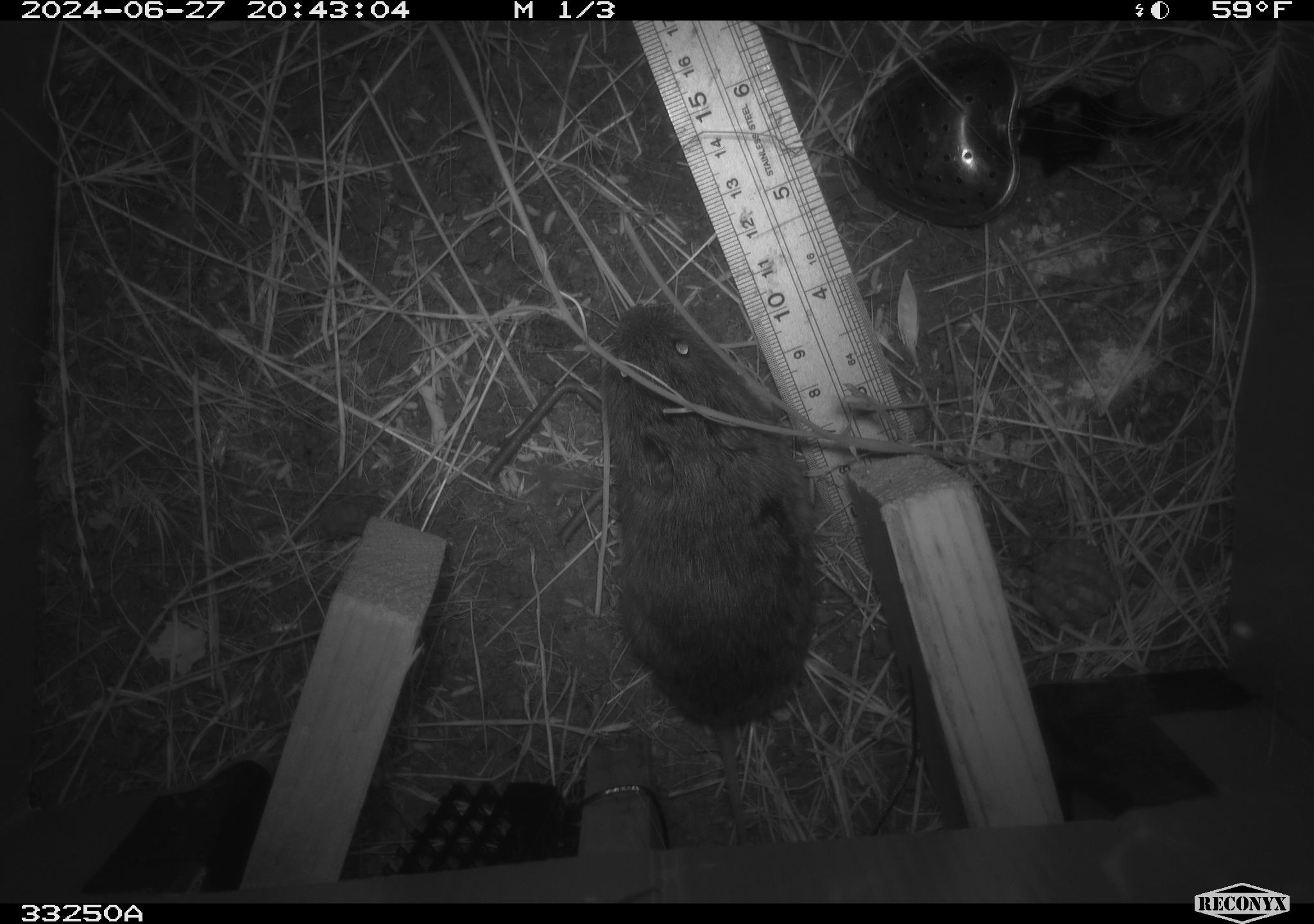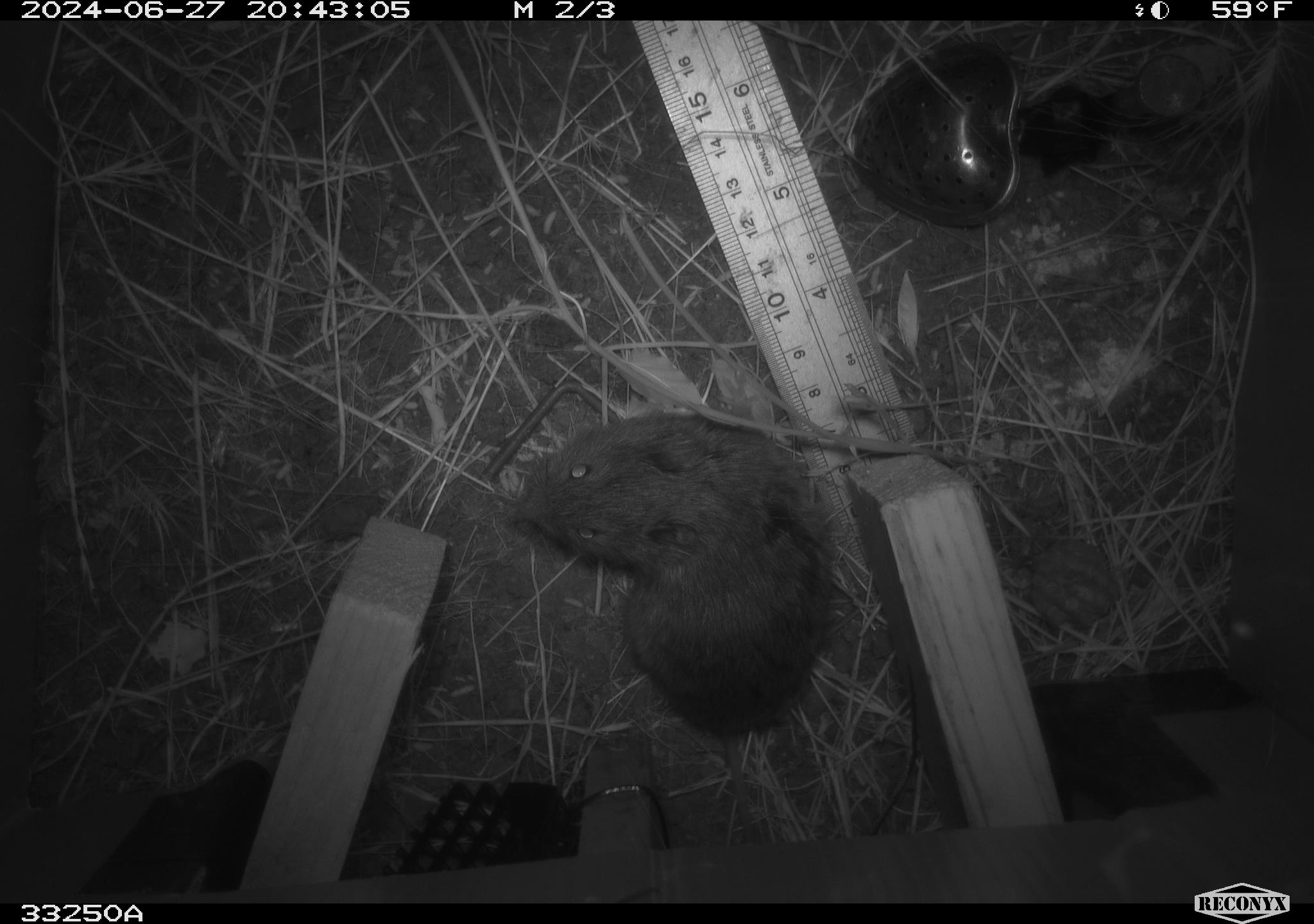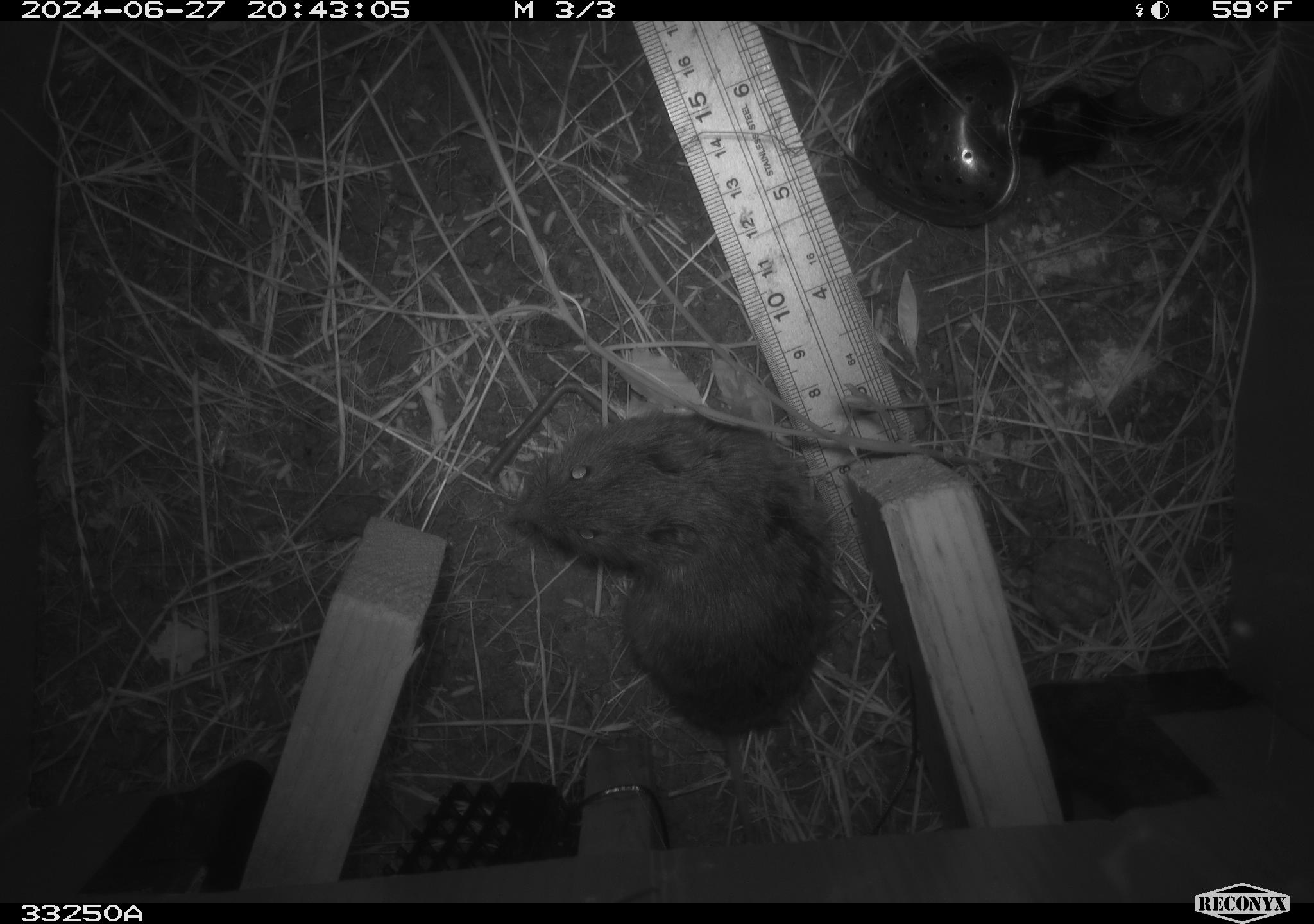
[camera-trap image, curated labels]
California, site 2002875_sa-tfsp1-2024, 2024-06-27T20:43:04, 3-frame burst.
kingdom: Animalia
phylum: Chordata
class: Mammalia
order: Rodentia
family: Cricetidae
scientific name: Arvicolinae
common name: voles, lemmings, and muskrats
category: arvicolinae subfamily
Arvicolinae subfamily (voles, lemmings, and muskrats) (Arvicolinae).